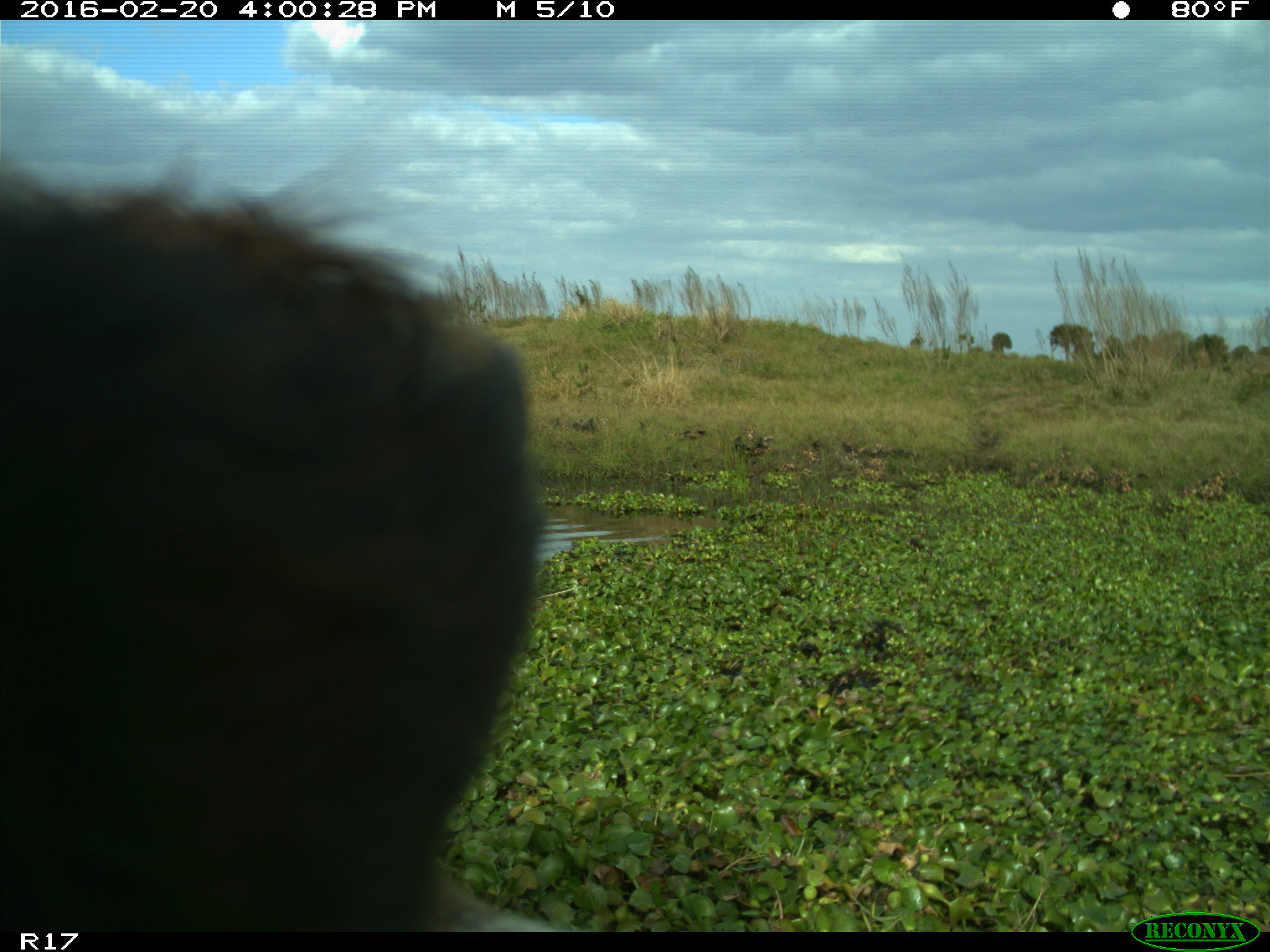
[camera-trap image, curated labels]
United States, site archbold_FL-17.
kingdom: Animalia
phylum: Chordata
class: Mammalia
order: Artiodactyla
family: Bovidae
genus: Bos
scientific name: Bos taurus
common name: domestic cow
Bos taurus (domestic cow).